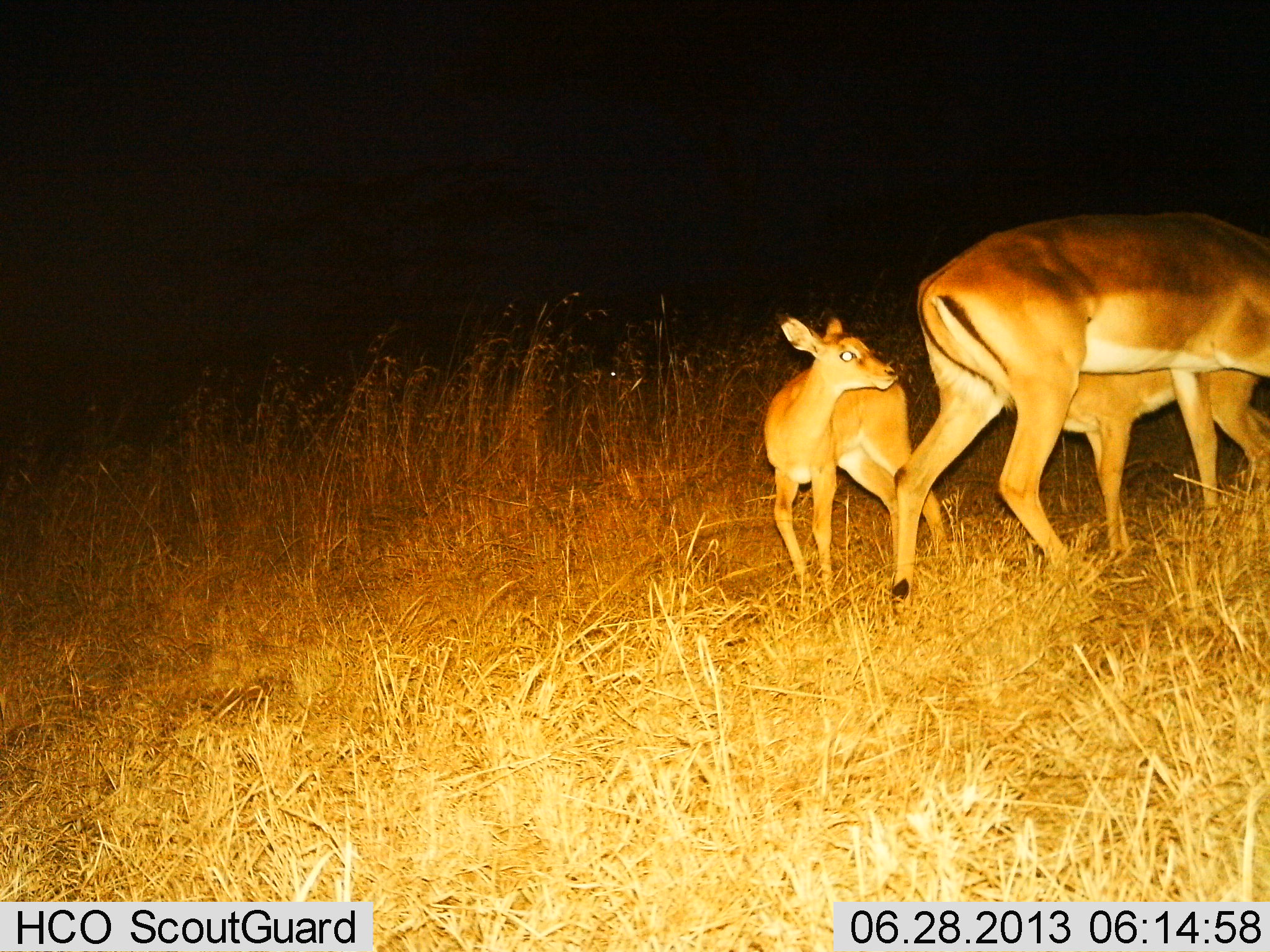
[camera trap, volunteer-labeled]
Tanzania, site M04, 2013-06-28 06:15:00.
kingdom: Animalia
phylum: Chordata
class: Mammalia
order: Artiodactyla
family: Bovidae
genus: Aepyceros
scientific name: Aepyceros melampus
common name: impala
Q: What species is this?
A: Impala (Aepyceros melampus).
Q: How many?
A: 3.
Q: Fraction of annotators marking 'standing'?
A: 75%.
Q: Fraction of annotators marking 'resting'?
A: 0%.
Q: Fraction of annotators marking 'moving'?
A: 50%.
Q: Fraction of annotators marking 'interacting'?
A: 30%.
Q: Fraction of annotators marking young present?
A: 95%.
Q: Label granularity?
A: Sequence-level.